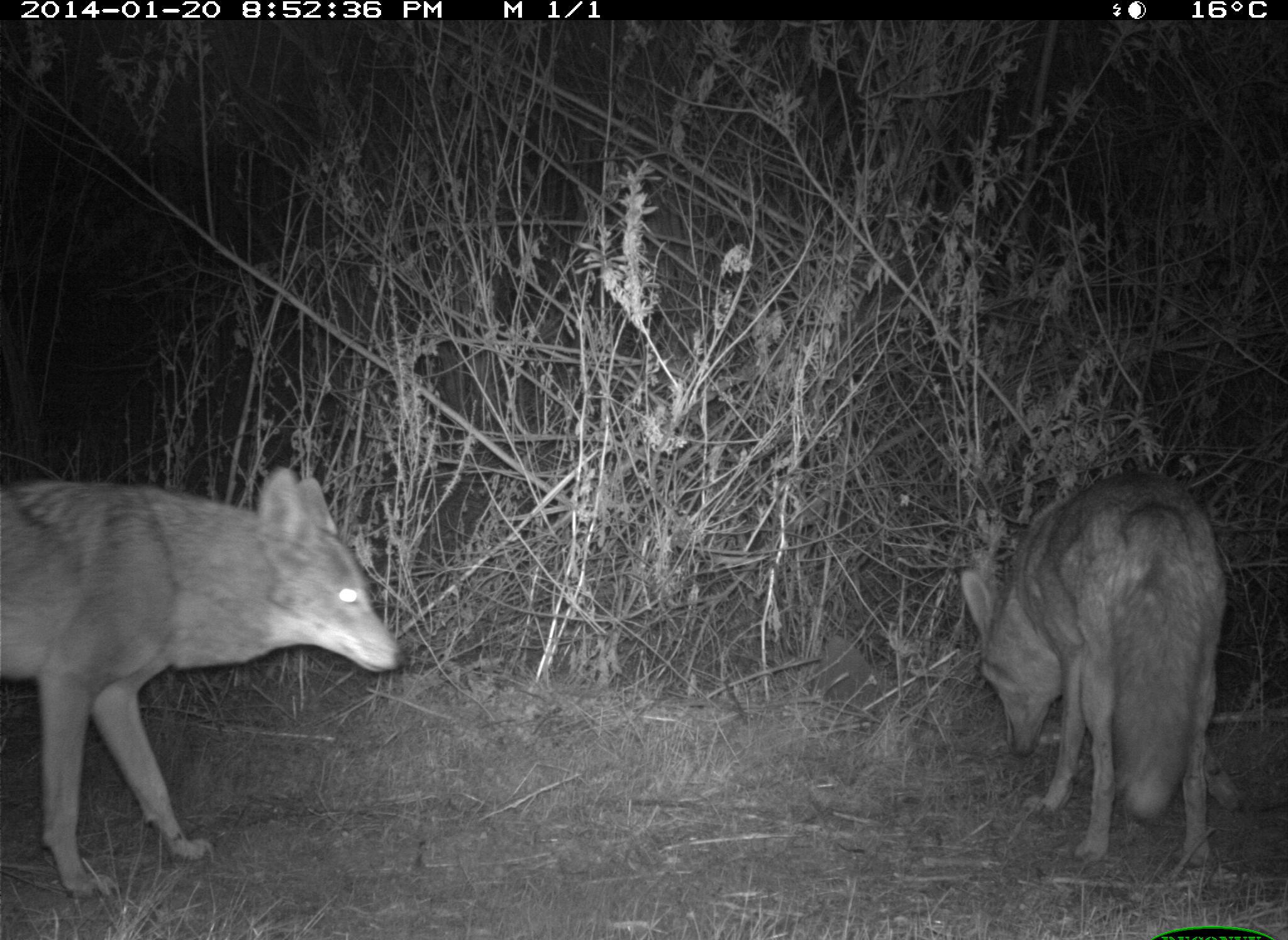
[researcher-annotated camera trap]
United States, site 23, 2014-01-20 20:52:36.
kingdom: Animalia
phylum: Chordata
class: Mammalia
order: Carnivora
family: Canidae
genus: Canis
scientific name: Canis latrans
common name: coyote